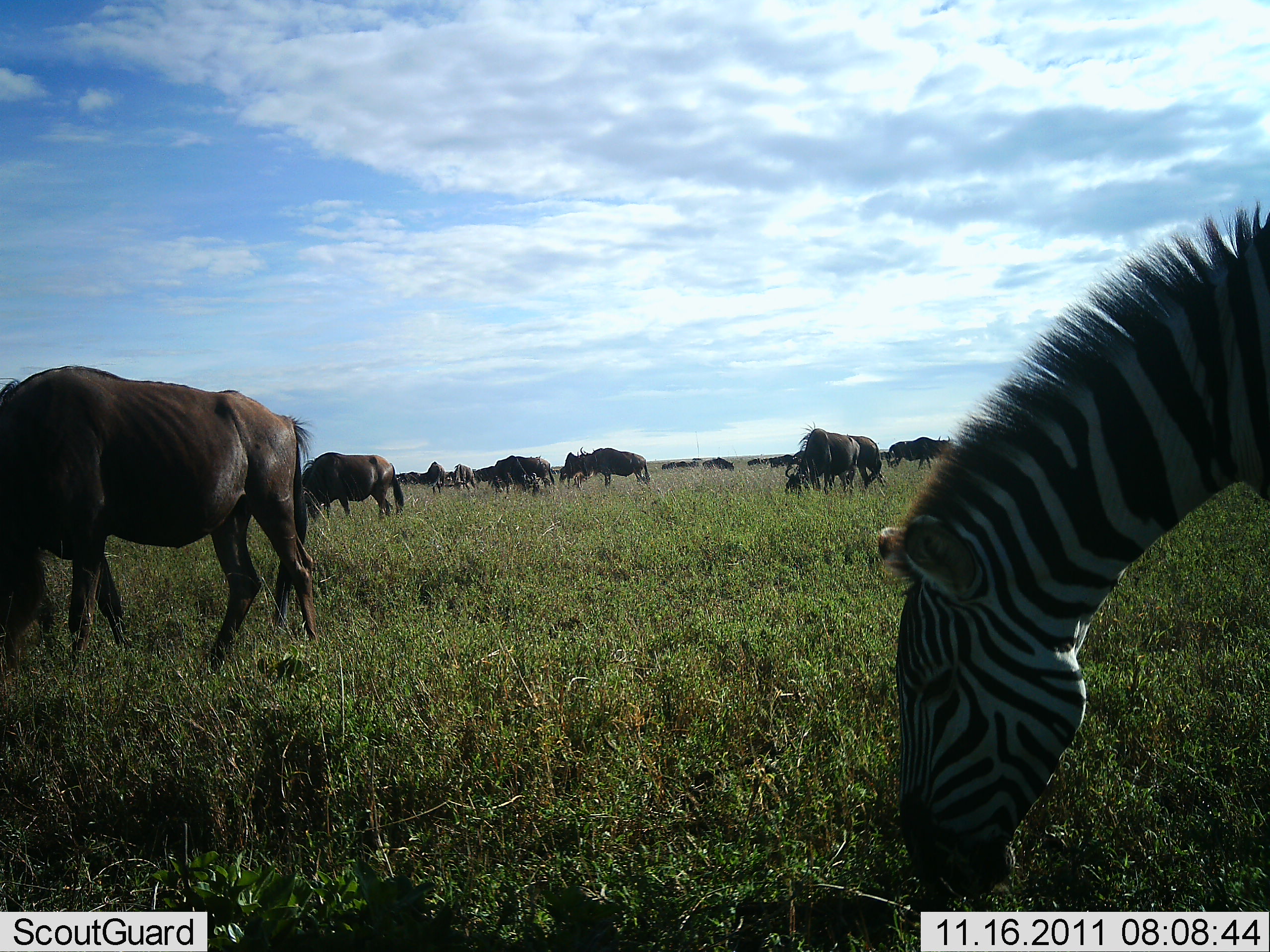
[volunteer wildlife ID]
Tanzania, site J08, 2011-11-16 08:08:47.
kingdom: Animalia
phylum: Chordata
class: Mammalia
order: Artiodactyla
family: Bovidae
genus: Connochaetes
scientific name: Connochaetes taurinus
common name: blue wildebeest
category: wildebeest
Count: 11-50.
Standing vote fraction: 50%.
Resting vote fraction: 0%.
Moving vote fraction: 0%.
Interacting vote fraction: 0%.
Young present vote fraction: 0%.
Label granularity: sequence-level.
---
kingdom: Animalia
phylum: Chordata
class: Mammalia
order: Perissodactyla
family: Equidae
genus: Equus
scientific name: Equus quagga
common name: plains zebra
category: zebra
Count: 1.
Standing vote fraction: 15%.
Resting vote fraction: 0%.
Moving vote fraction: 0%.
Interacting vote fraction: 0%.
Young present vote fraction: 0%.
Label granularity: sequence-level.